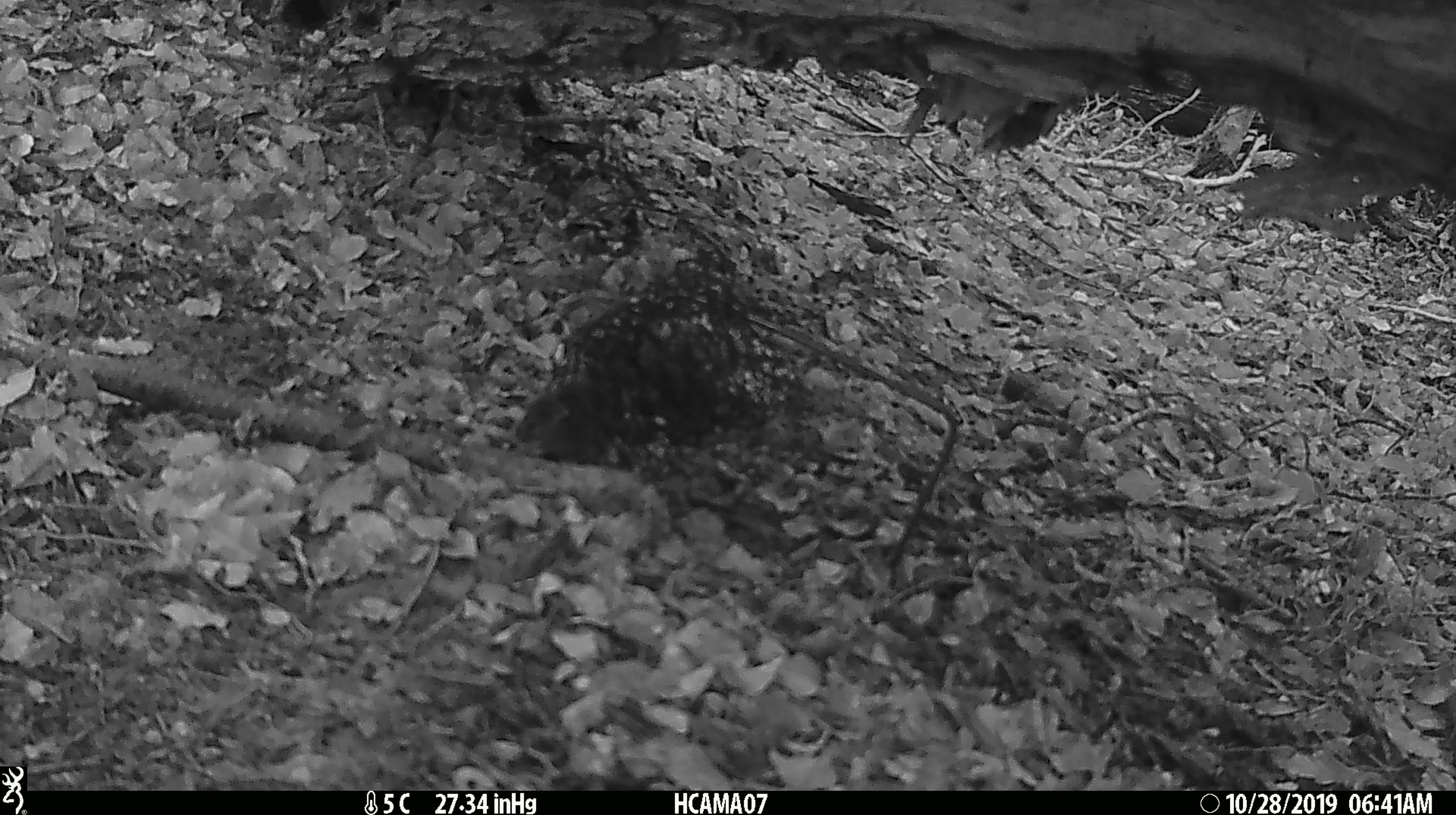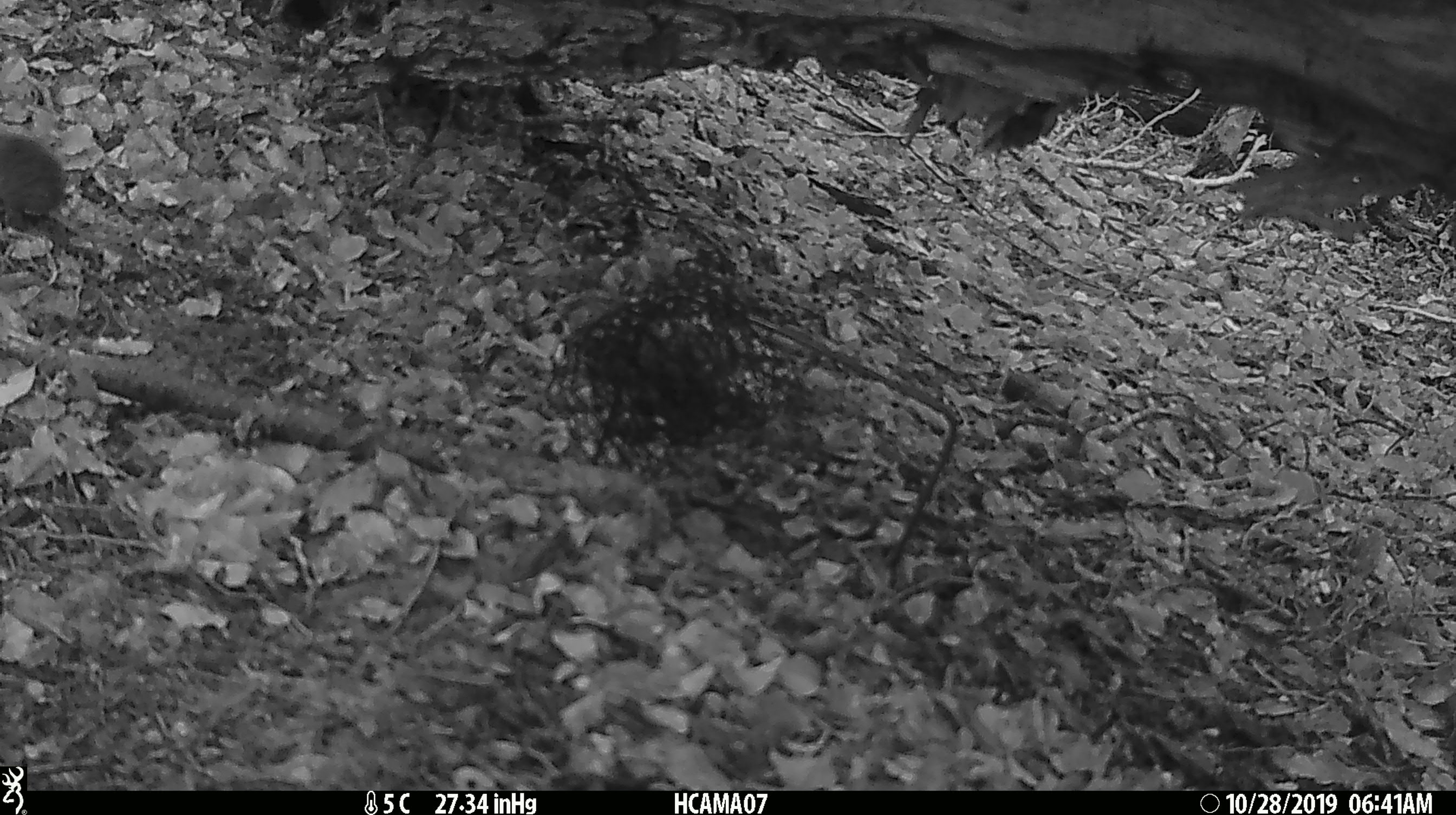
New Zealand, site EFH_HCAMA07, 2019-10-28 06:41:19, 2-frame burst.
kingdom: Animalia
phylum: Chordata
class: Mammalia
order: Rodentia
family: Muridae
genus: Mus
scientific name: Mus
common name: mouse